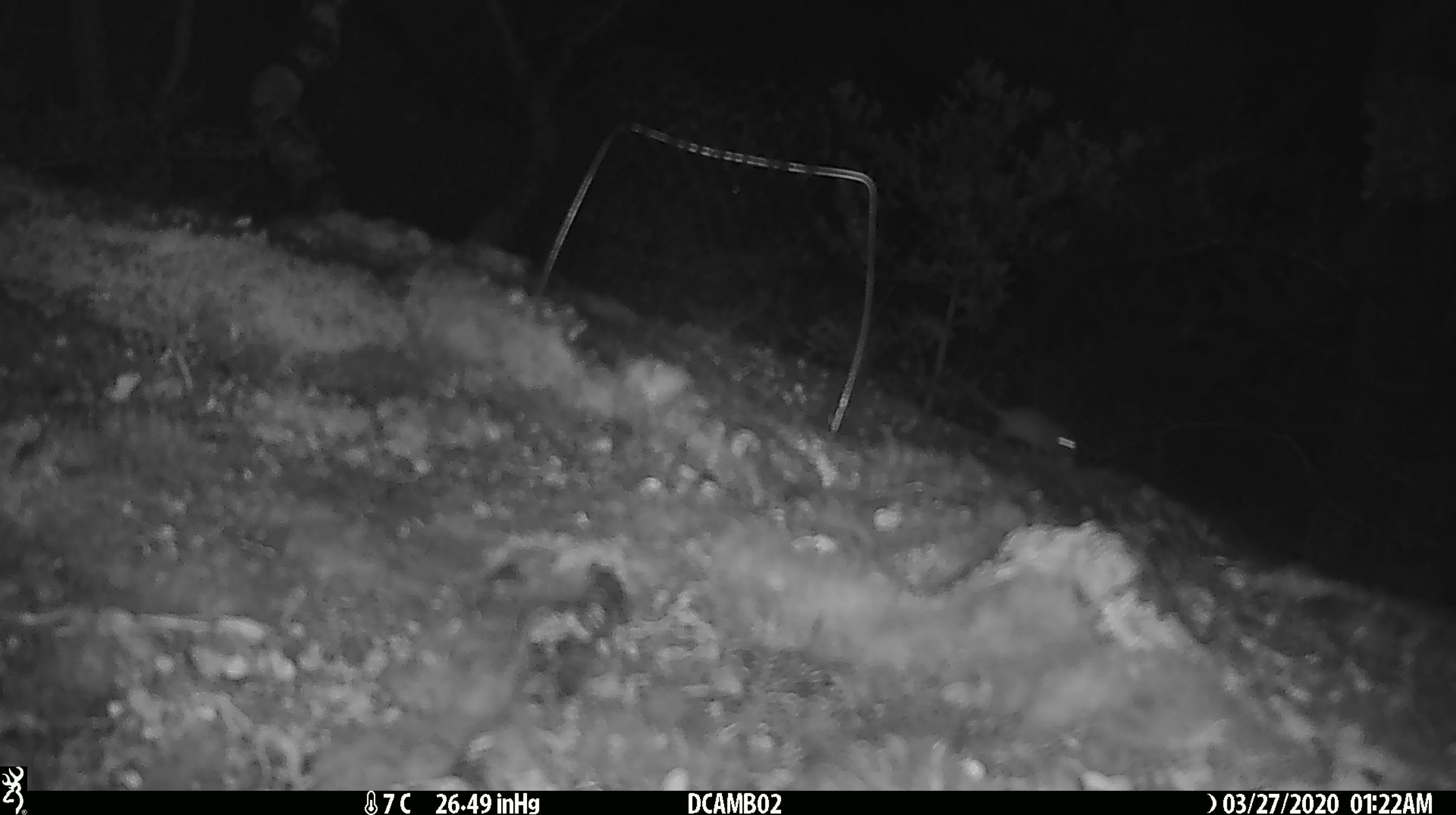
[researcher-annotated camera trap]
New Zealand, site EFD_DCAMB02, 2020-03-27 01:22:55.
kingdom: Animalia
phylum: Chordata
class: Mammalia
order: Rodentia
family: Muridae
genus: Mus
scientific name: Mus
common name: mouse